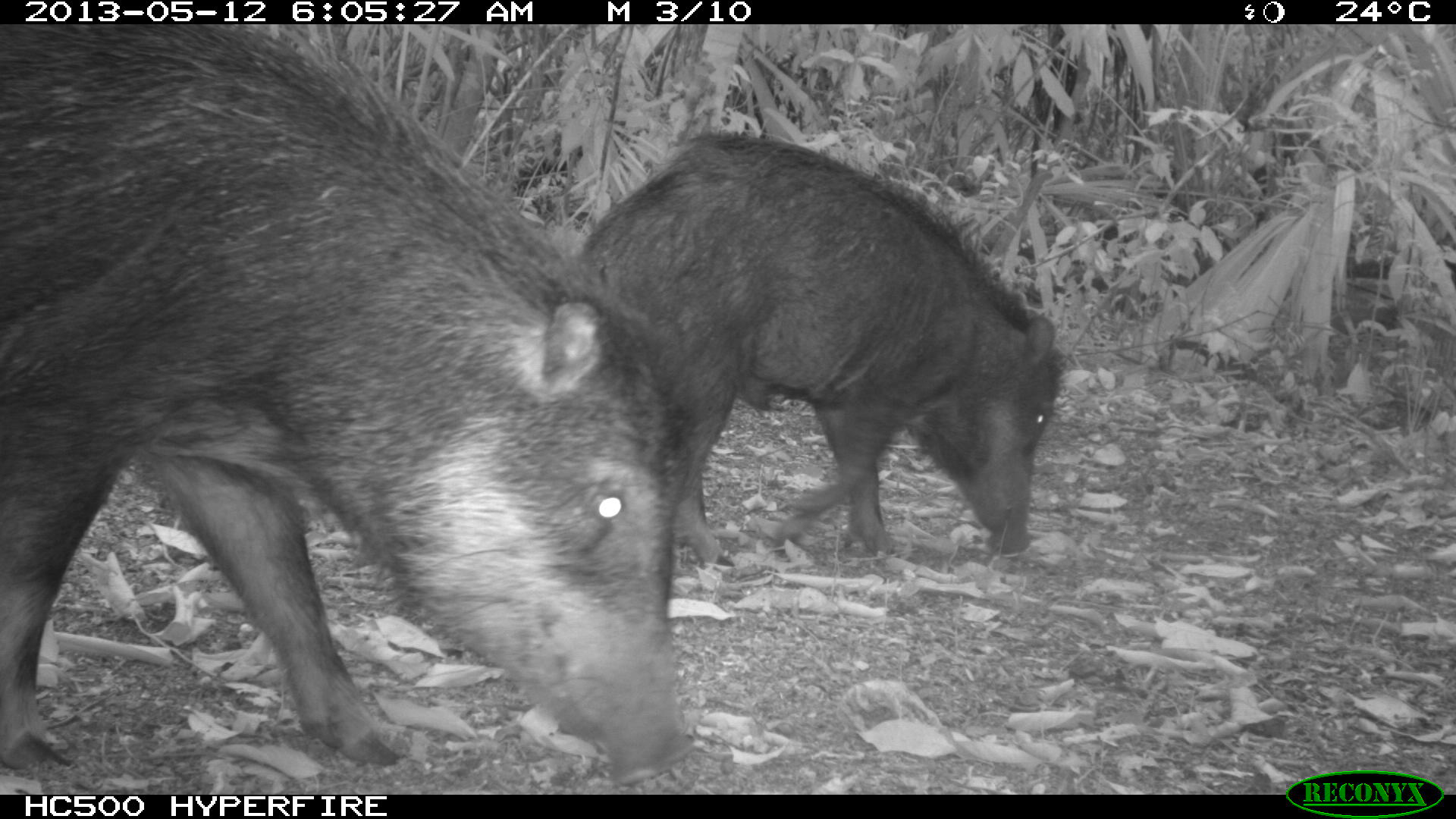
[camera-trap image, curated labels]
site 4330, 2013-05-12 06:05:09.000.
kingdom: Animalia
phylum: Chordata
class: Mammalia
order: Artiodactyla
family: Tayassuidae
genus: Tayassu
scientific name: Tayassu pecari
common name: white-lipped peccary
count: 2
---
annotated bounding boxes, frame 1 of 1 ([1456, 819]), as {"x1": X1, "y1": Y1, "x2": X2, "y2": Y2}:
tayassu pecari: {"x1": 1, "y1": 23, "x2": 702, "y2": 783}; {"x1": 574, "y1": 131, "x2": 1063, "y2": 573}